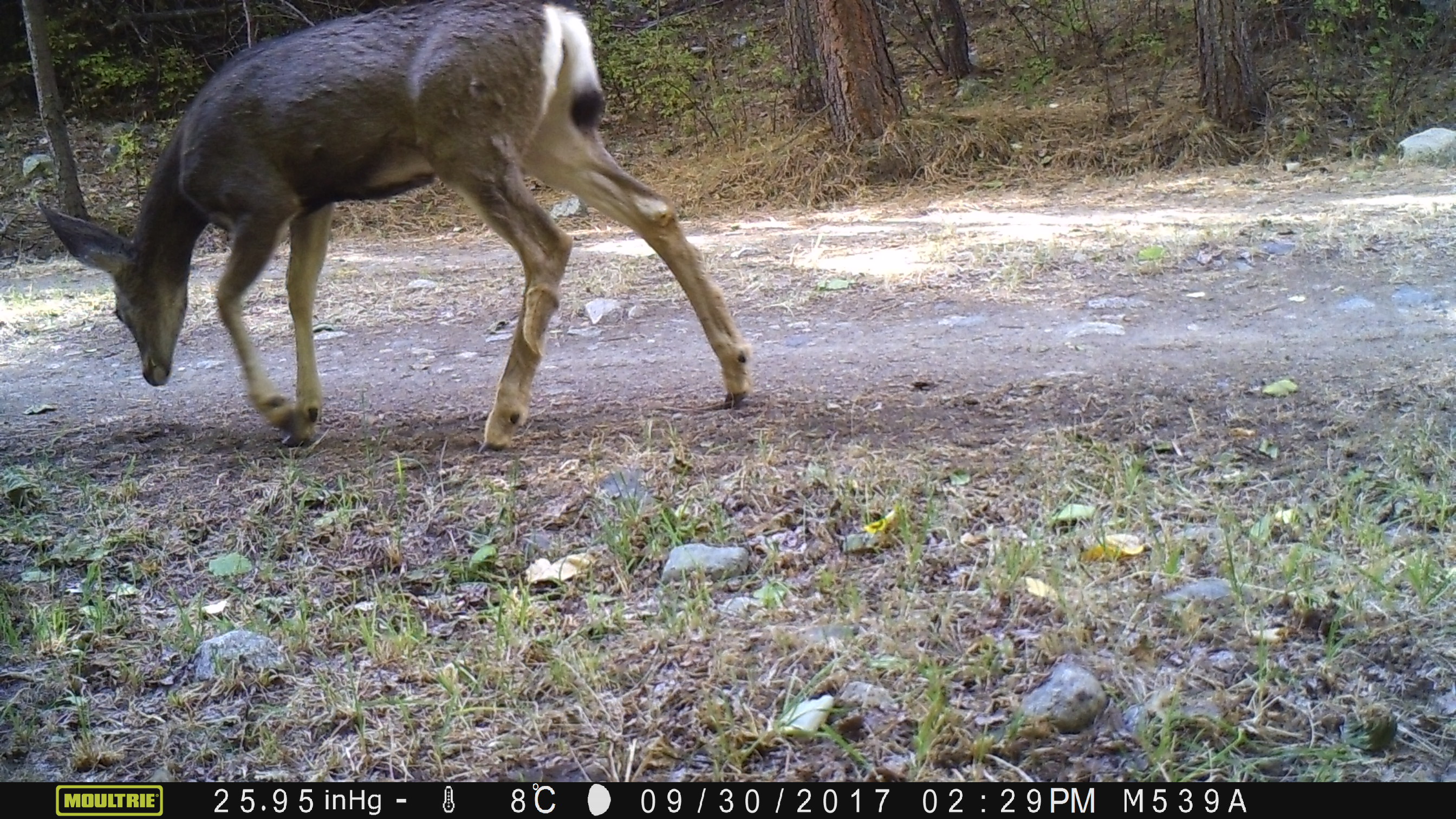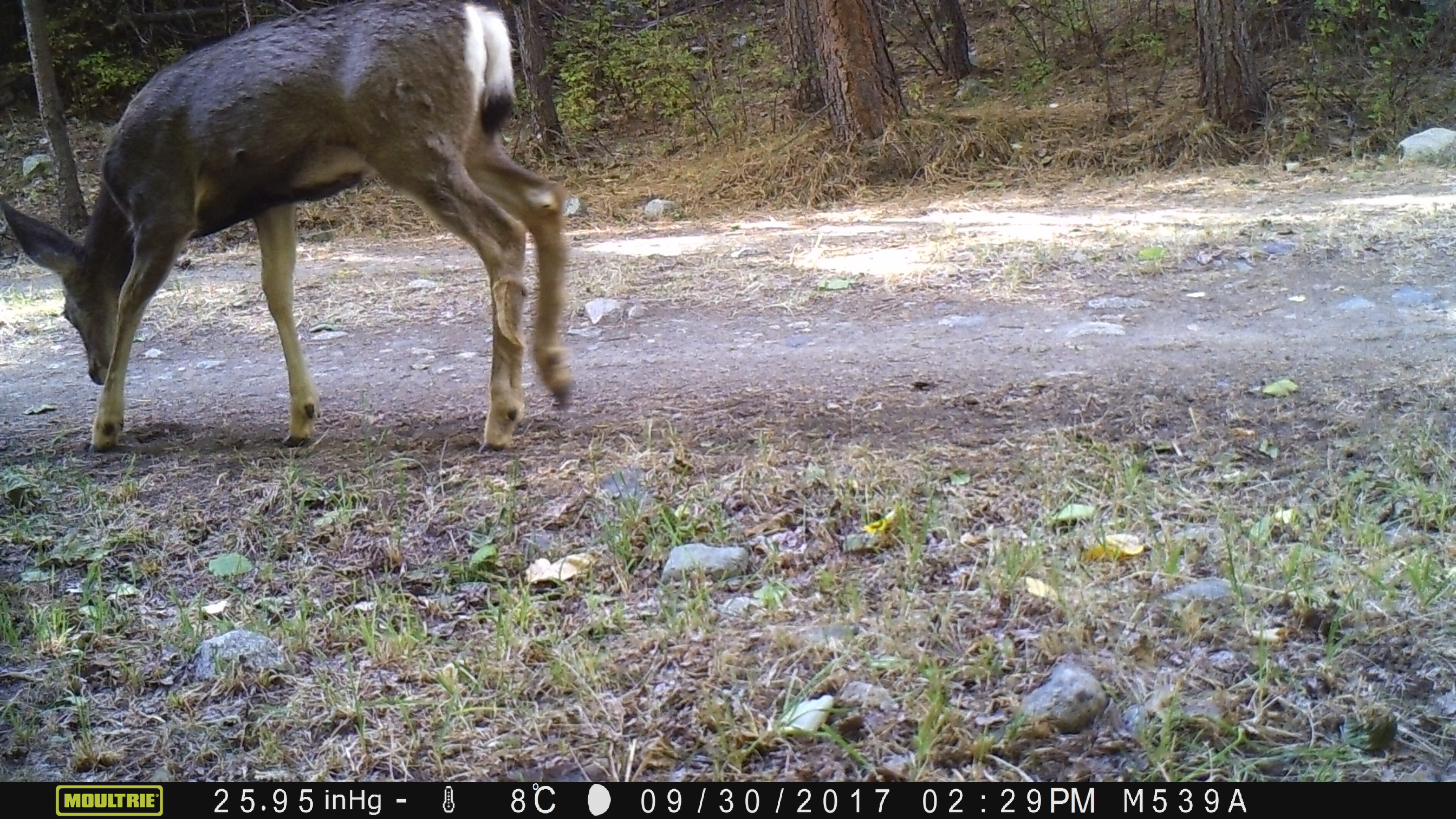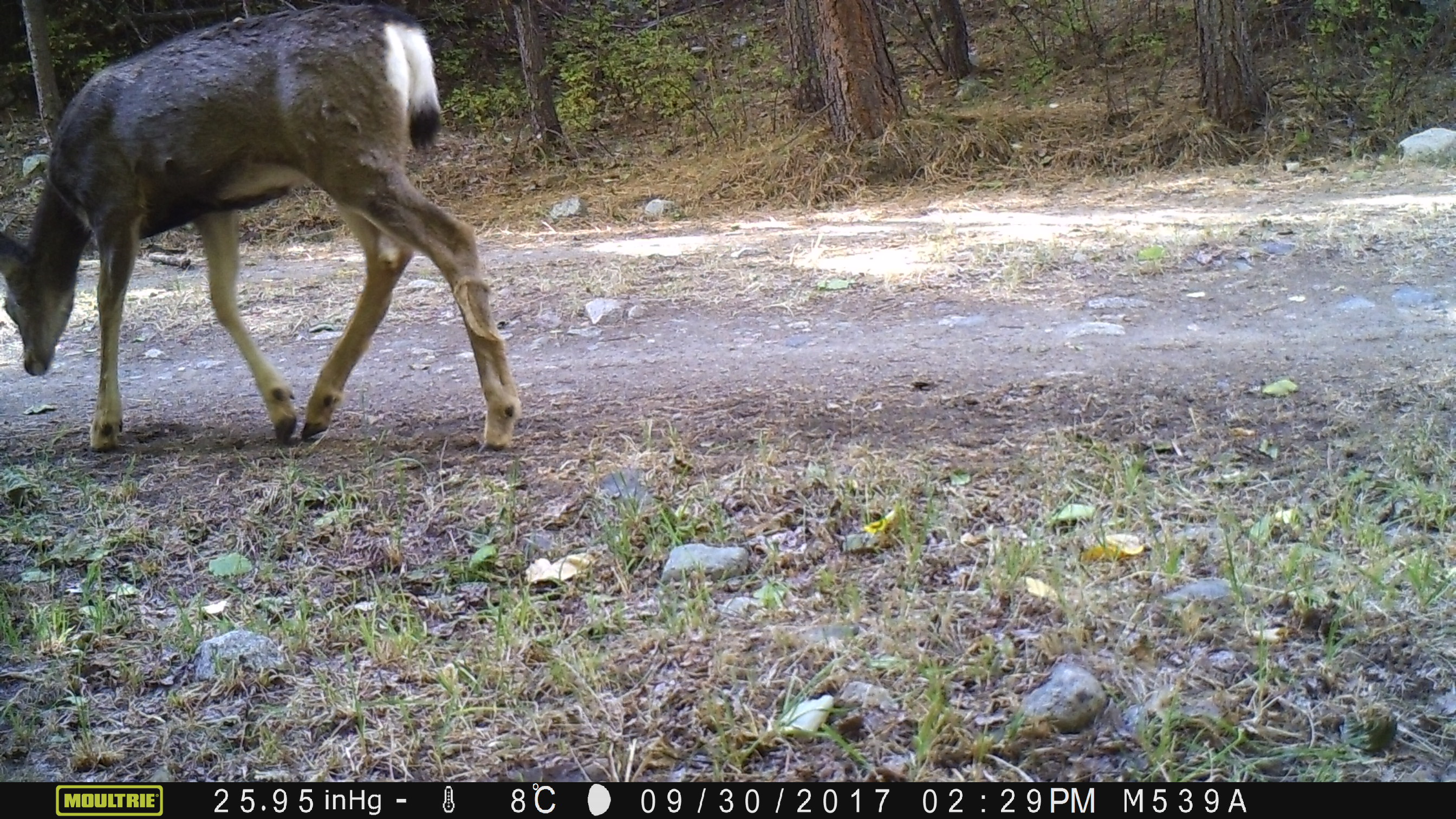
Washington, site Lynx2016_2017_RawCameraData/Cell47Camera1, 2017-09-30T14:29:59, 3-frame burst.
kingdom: Animalia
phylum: Chordata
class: Mammalia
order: Artiodactyla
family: Cervidae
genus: Odocoileus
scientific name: Odocoileus hemionus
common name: mule deer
Odocoileus hemionus (mule deer). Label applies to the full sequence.